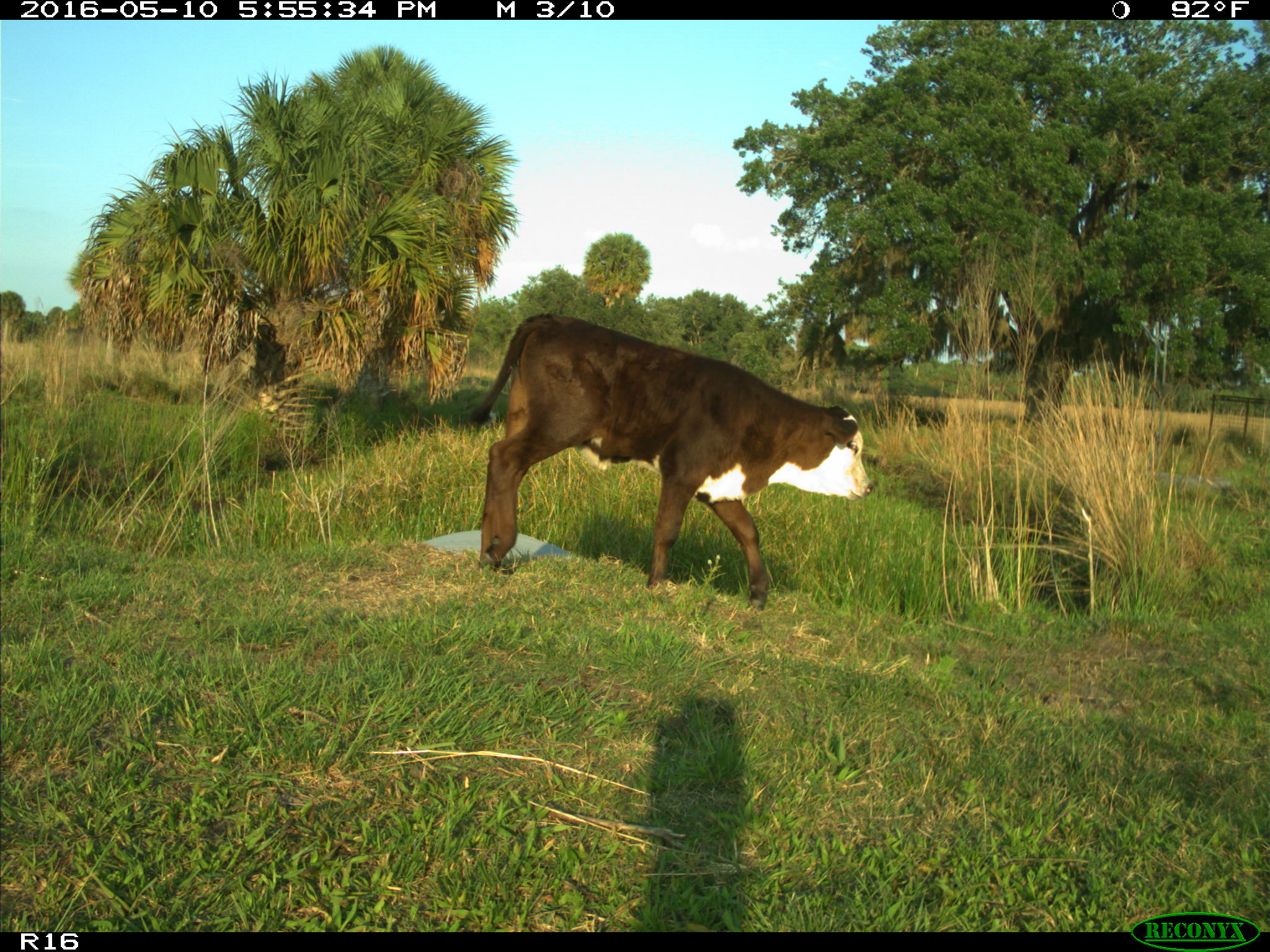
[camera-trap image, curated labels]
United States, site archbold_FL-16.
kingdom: Animalia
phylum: Chordata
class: Mammalia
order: Artiodactyla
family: Bovidae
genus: Bos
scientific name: Bos taurus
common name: domestic cow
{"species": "Bos taurus (domestic cow)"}